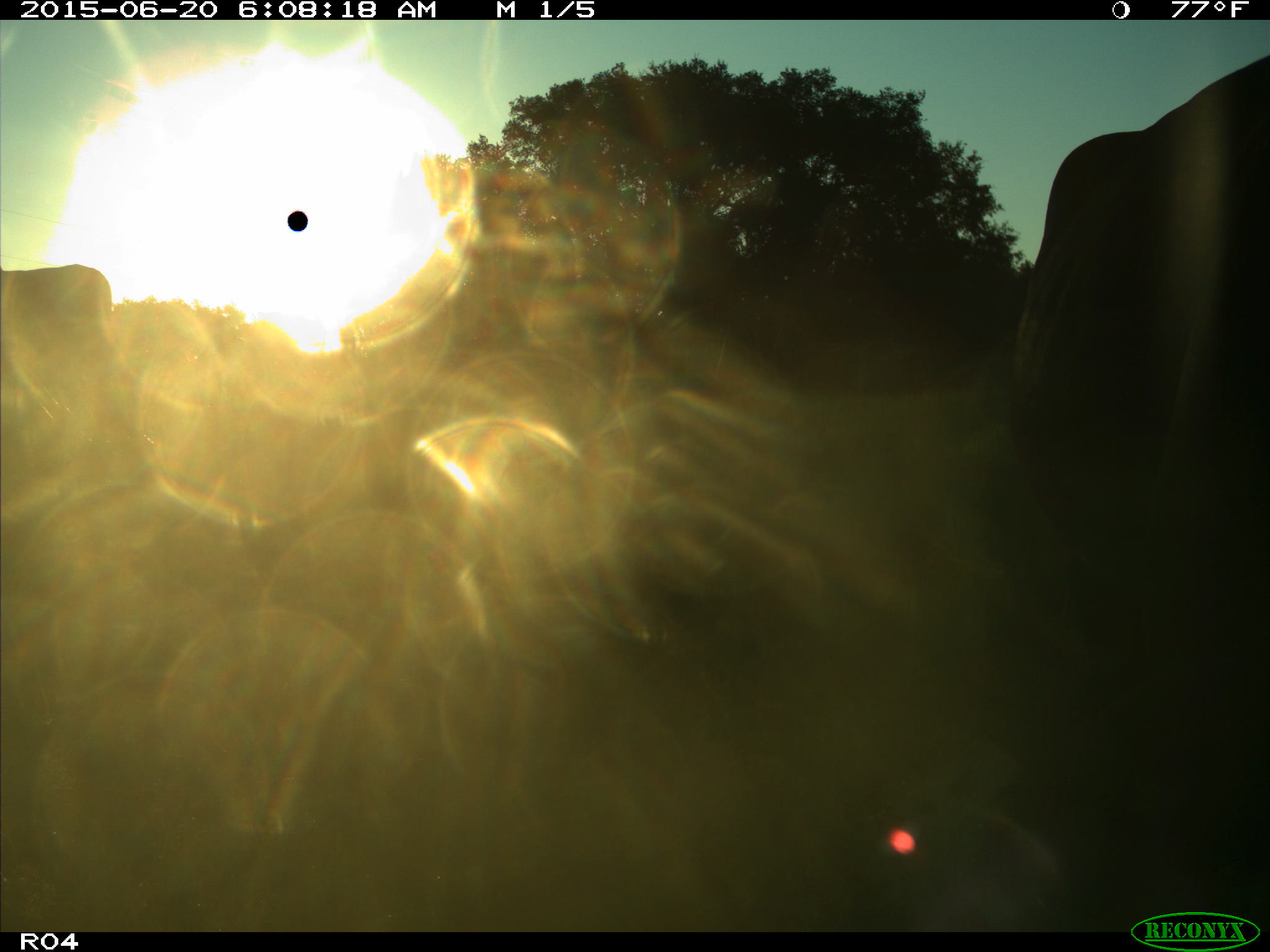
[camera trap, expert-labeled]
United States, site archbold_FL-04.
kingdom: Animalia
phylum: Chordata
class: Mammalia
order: Artiodactyla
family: Bovidae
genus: Bos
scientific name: Bos taurus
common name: domestic cow